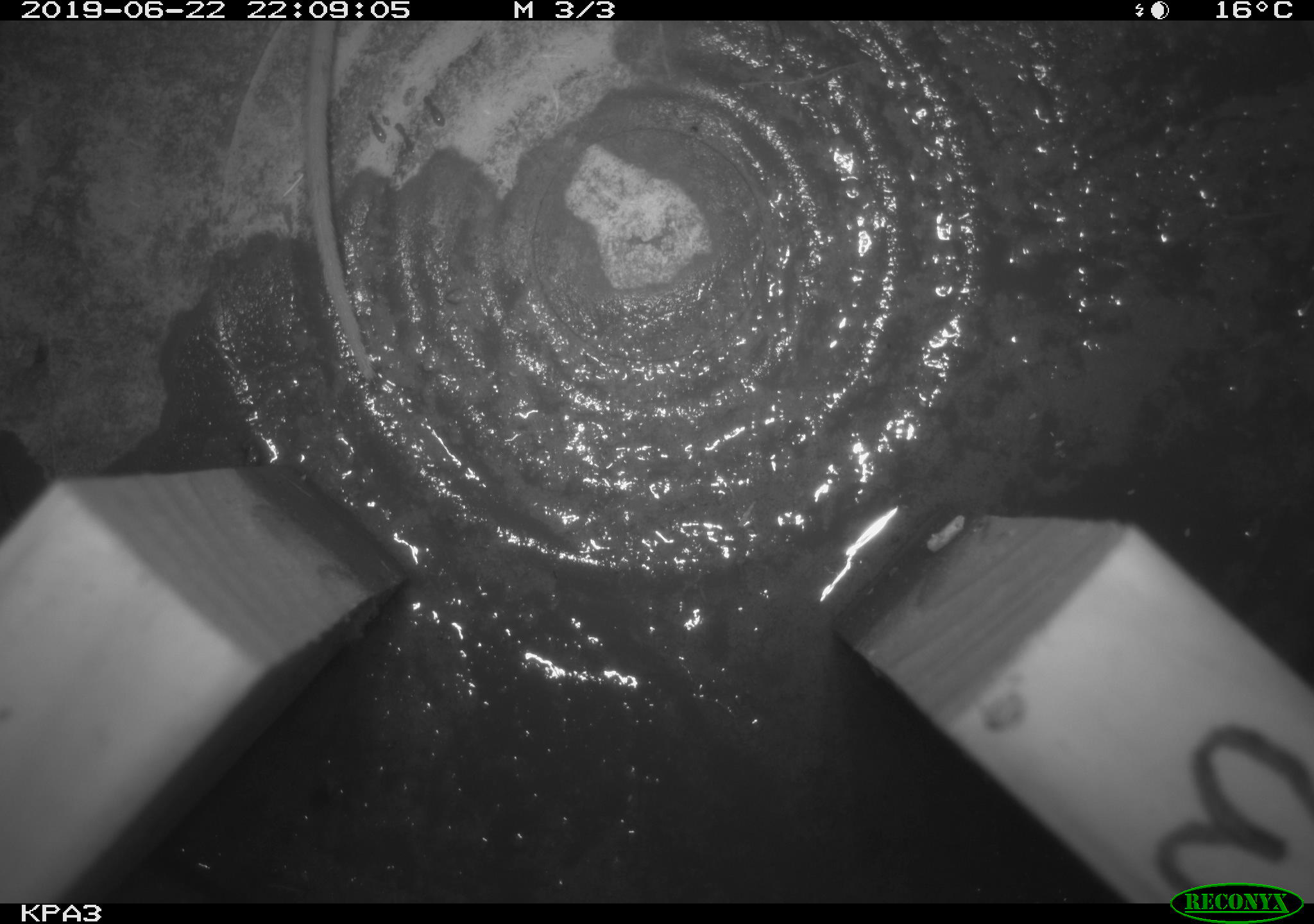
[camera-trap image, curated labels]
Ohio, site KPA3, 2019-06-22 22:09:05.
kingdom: Animalia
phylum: Chordata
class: Mammalia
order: Rodentia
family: Cricetidae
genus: Peromyscus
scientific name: Peromyscus leucopus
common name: white-footed mouse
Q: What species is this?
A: White-footed mouse (Peromyscus leucopus).